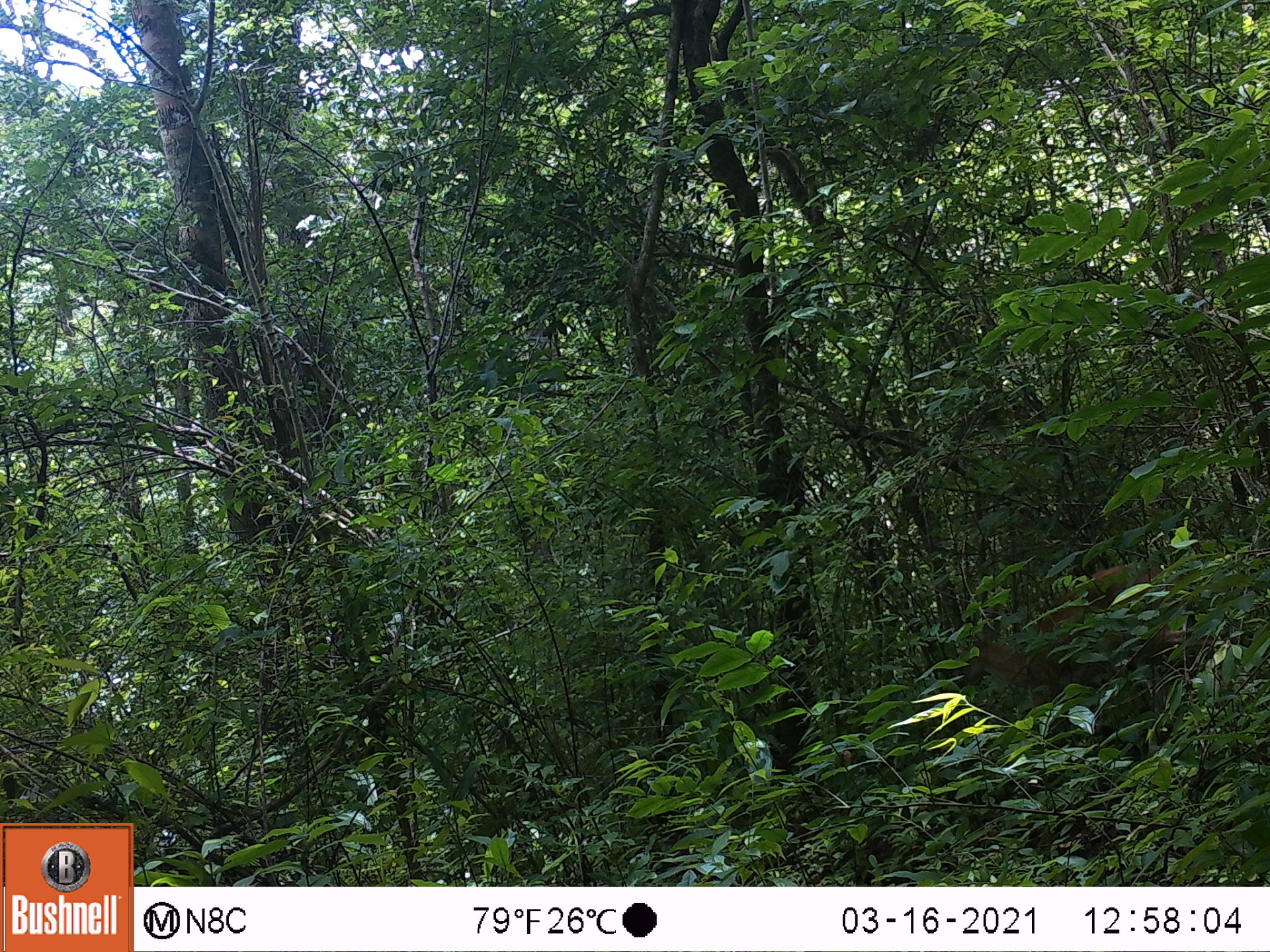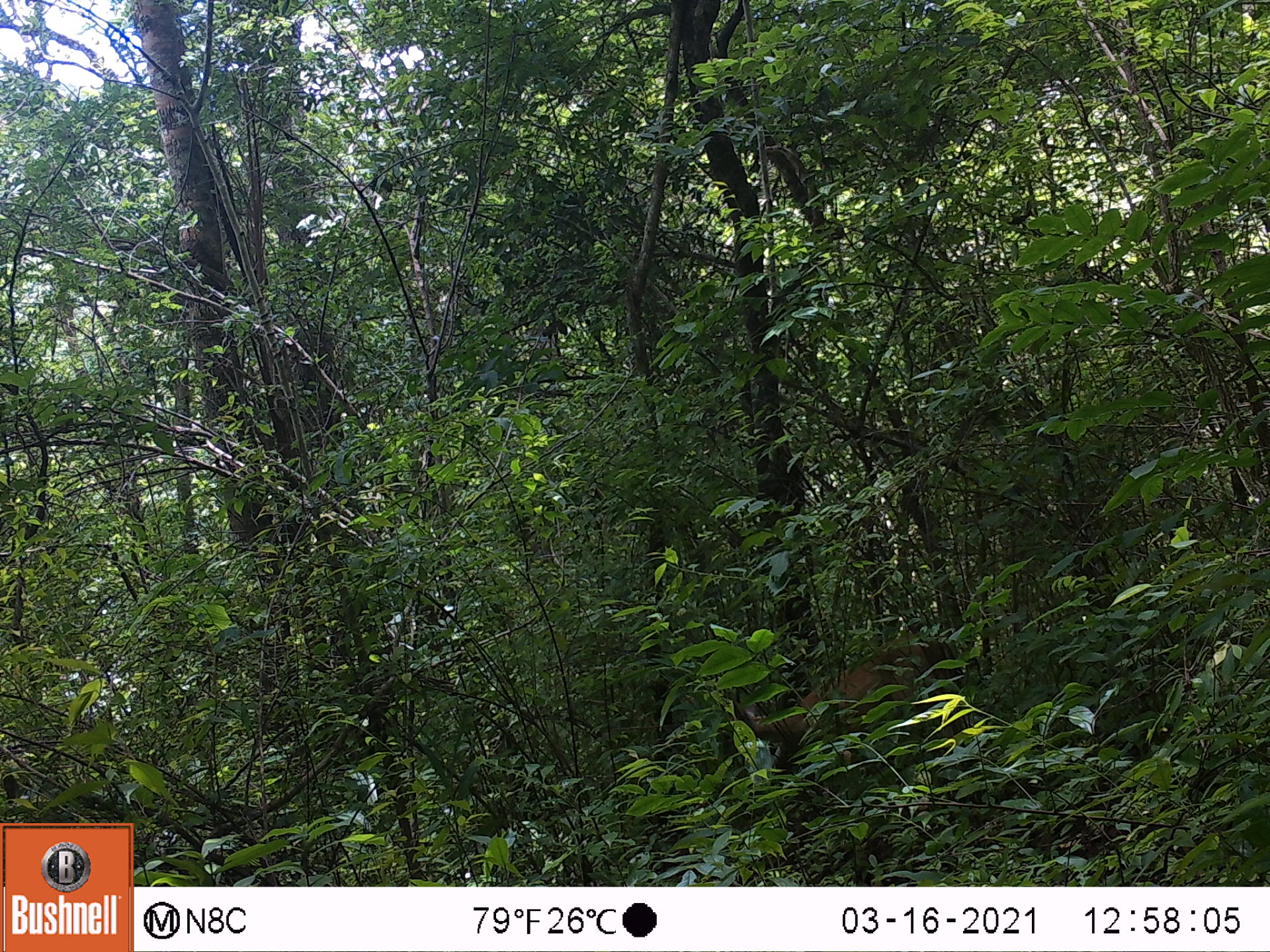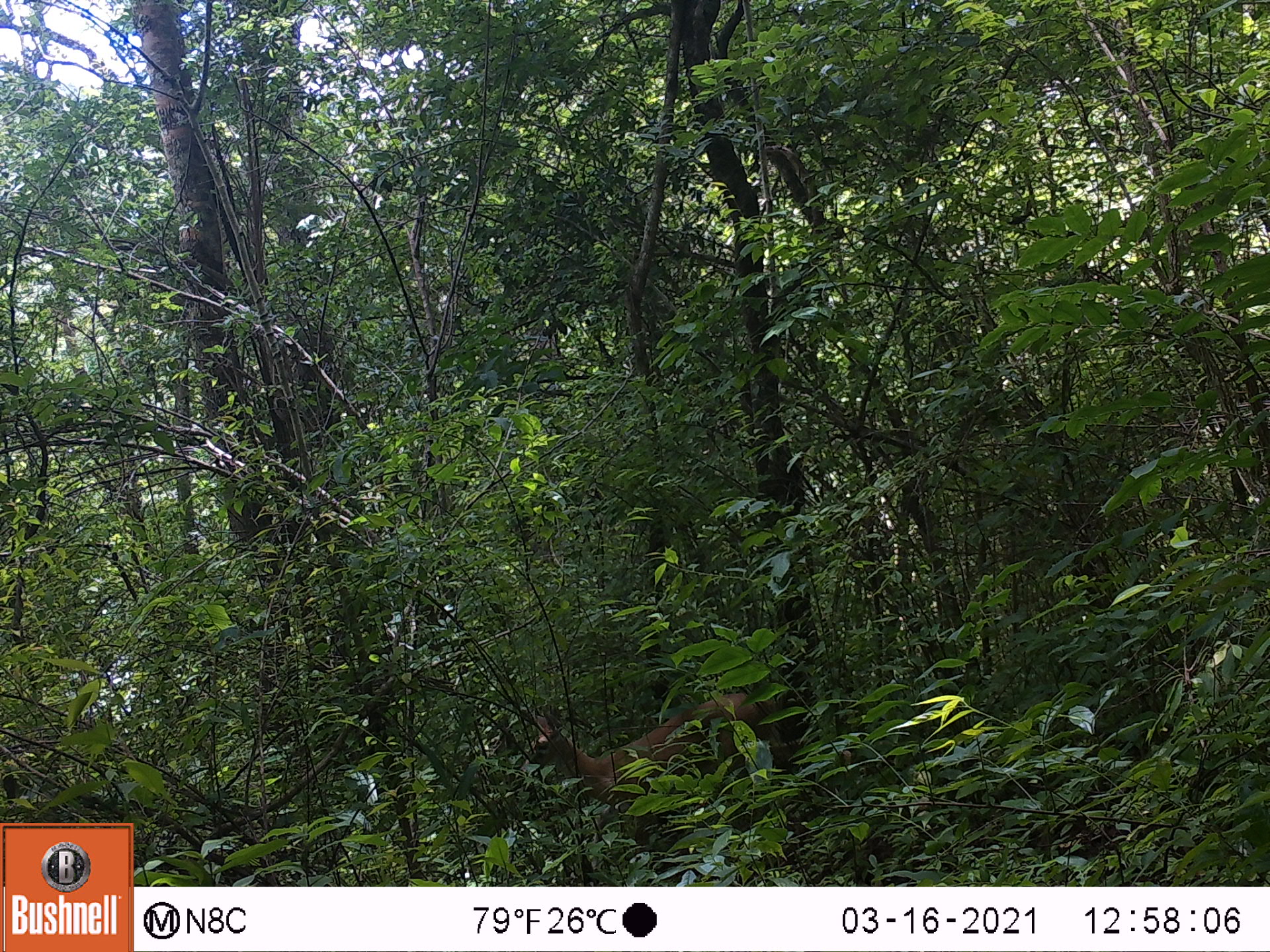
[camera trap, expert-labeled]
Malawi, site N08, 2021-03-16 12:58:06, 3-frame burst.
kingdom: Animalia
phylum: Chordata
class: Mammalia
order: Artiodactyla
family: Bovidae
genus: Sylvicapra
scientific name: Sylvicapra grimmia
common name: common duiker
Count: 1.